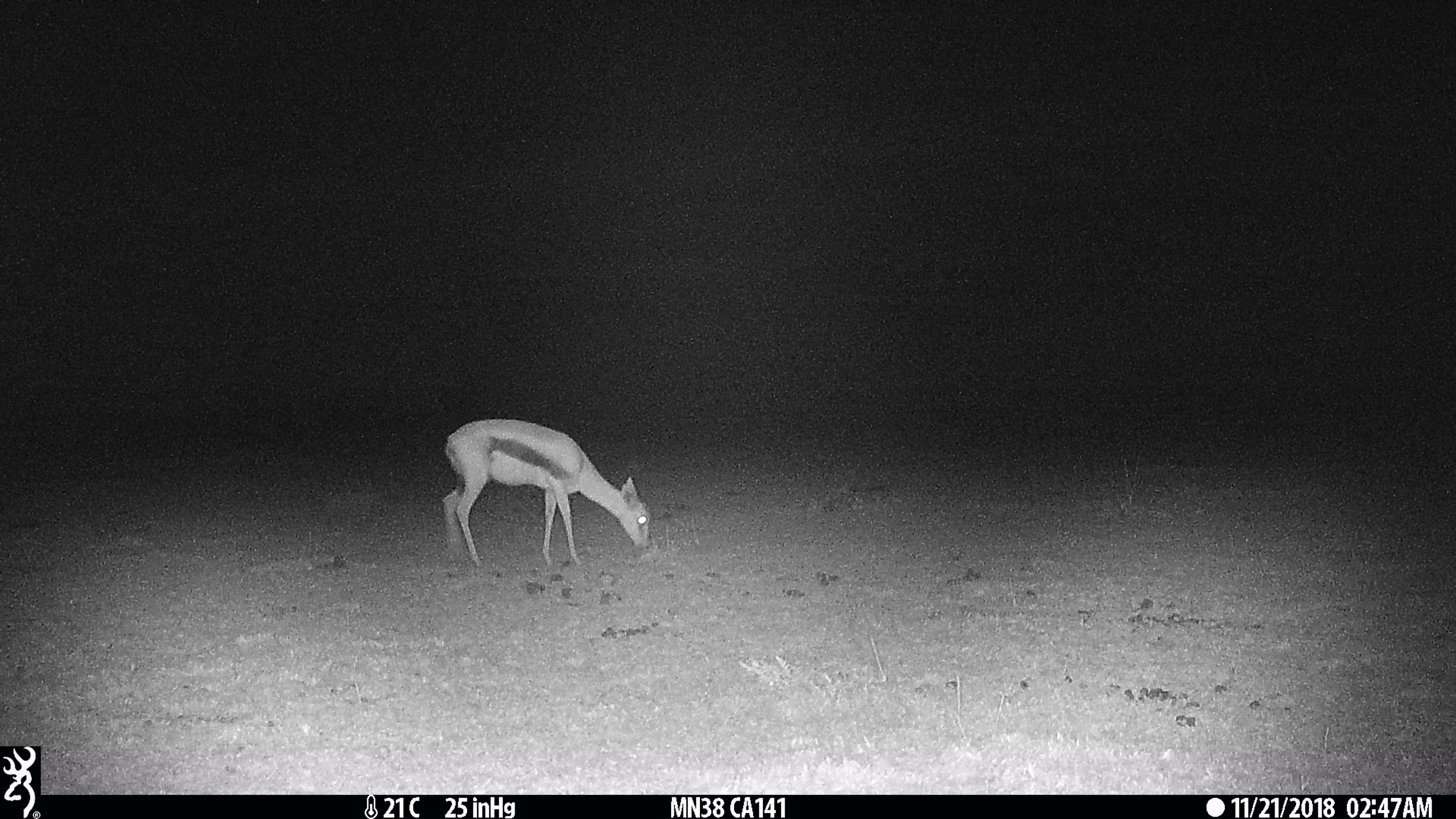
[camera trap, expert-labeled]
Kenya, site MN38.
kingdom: Animalia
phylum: Chordata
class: Mammalia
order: Artiodactyla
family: Bovidae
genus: Eudorcas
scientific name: Eudorcas thomsonii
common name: thomon's gazelle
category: gazelle thomsons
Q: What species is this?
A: Gazelle thomsons (thomon's gazelle) (Eudorcas thomsonii).